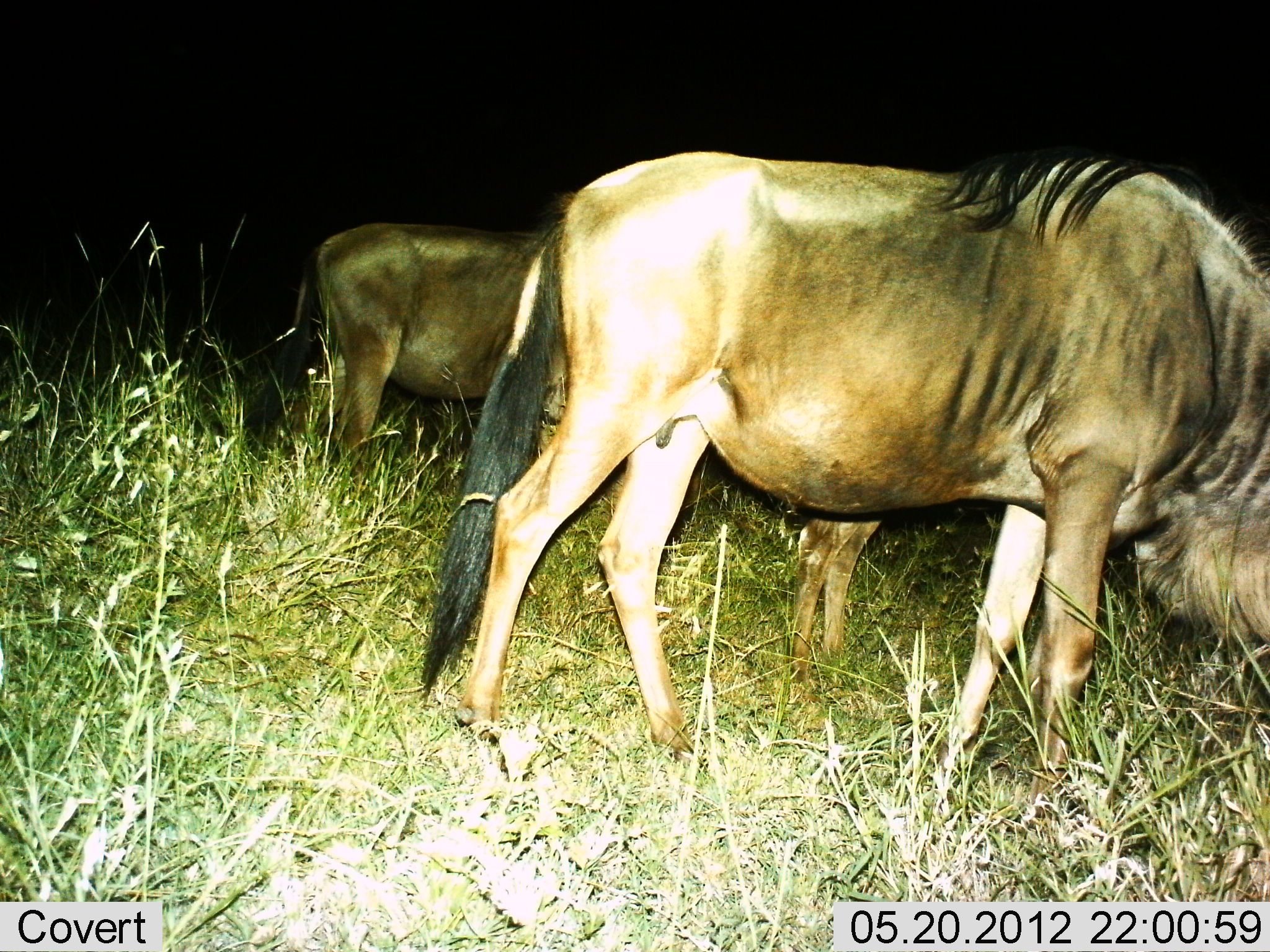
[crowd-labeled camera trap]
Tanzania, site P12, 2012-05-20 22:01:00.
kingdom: Animalia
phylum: Chordata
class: Mammalia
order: Artiodactyla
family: Bovidae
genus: Connochaetes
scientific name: Connochaetes taurinus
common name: blue wildebeest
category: wildebeest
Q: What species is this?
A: Wildebeest (blue wildebeest) (Connochaetes taurinus).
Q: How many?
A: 2.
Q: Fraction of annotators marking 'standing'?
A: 50%.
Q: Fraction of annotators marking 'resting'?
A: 0%.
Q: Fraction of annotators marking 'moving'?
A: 0%.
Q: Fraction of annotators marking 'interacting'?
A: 0%.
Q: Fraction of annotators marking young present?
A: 0%.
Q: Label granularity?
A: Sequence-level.